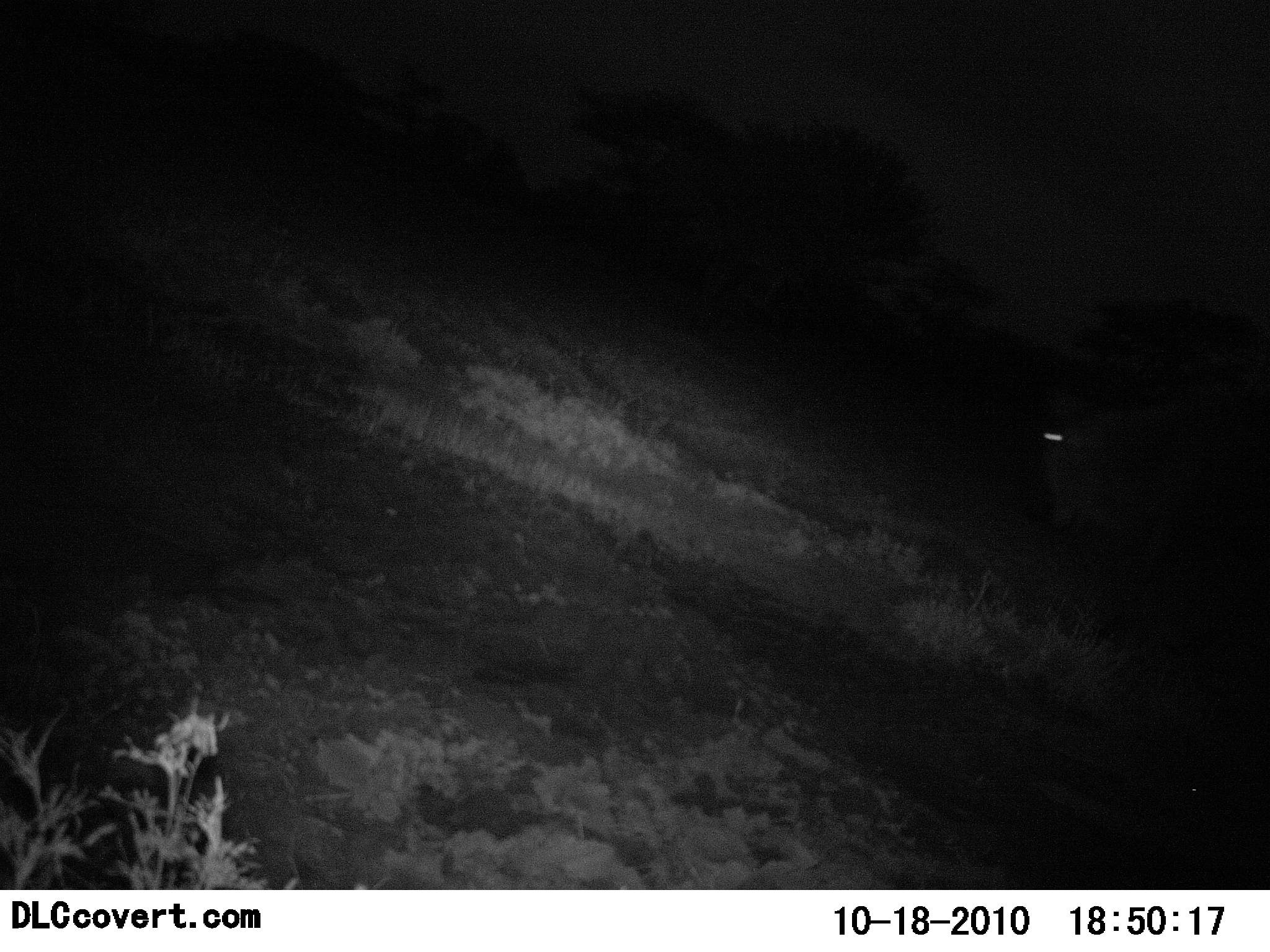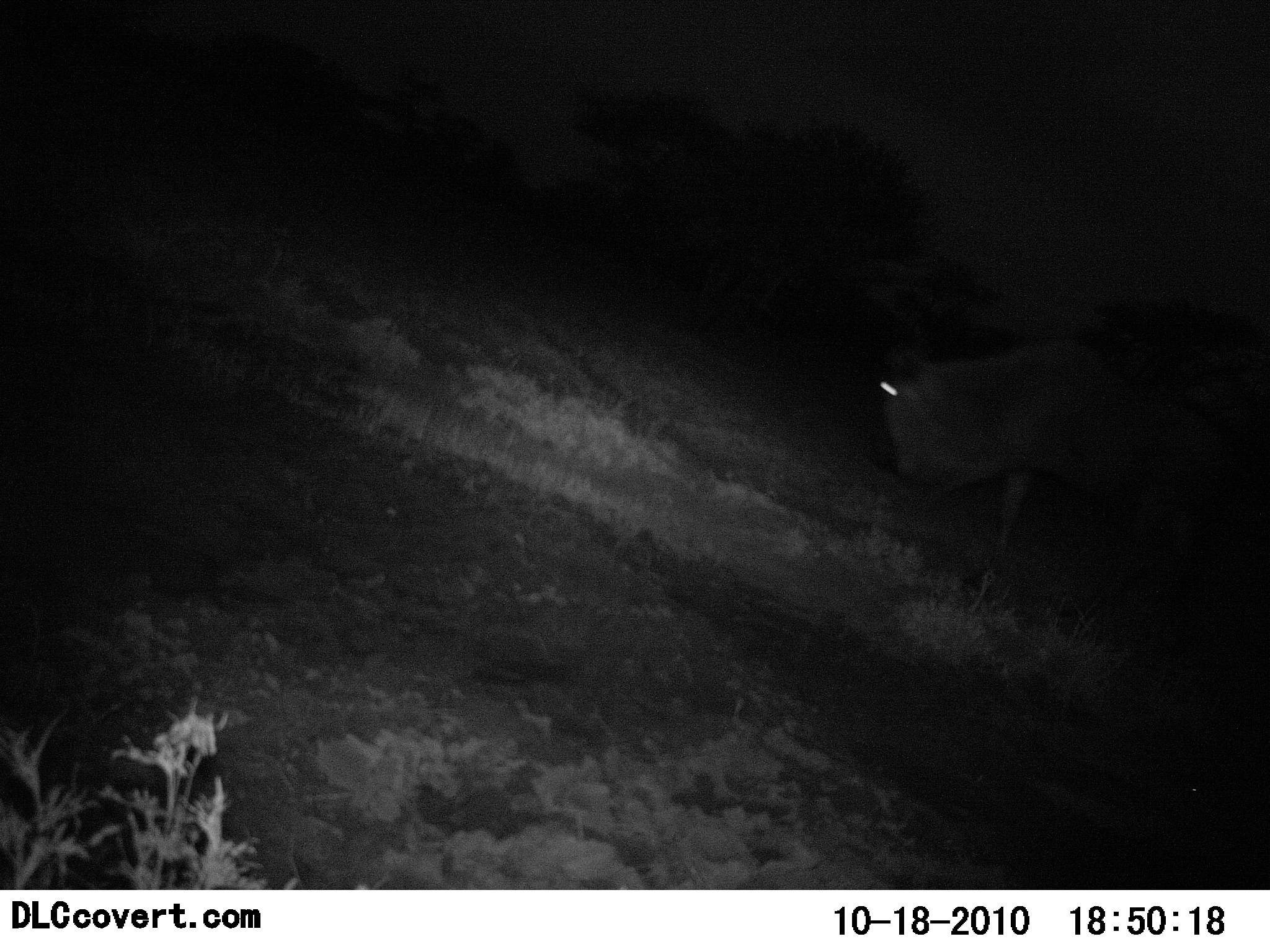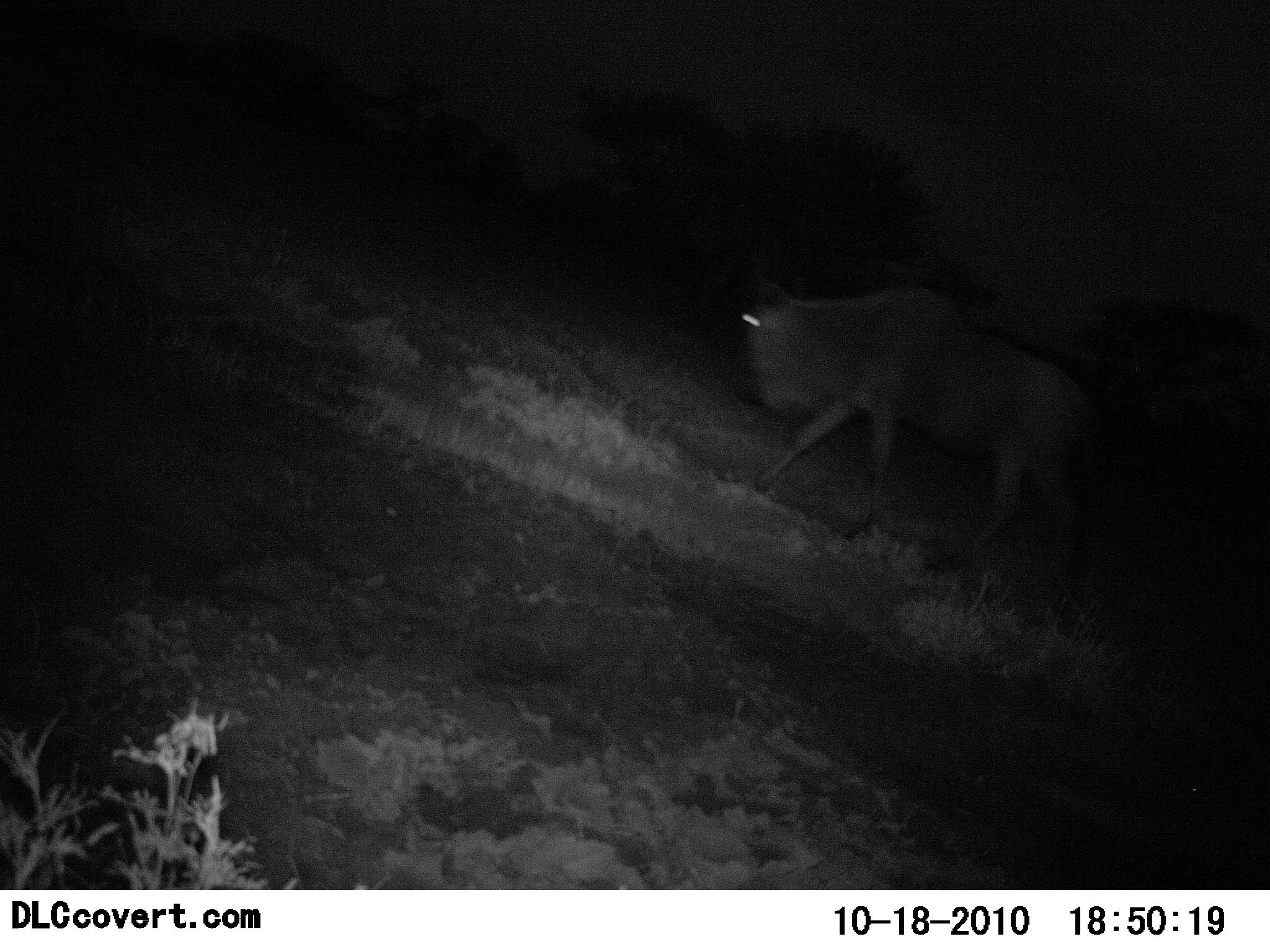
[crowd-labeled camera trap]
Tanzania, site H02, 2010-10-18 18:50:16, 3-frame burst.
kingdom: Animalia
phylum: Chordata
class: Mammalia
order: Artiodactyla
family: Bovidae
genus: Connochaetes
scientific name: Connochaetes taurinus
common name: blue wildebeest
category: wildebeest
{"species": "wildebeest (blue wildebeest) (Connochaetes taurinus)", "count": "1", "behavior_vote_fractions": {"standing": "6%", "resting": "0%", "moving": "94%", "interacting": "0%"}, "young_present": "0%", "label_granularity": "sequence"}